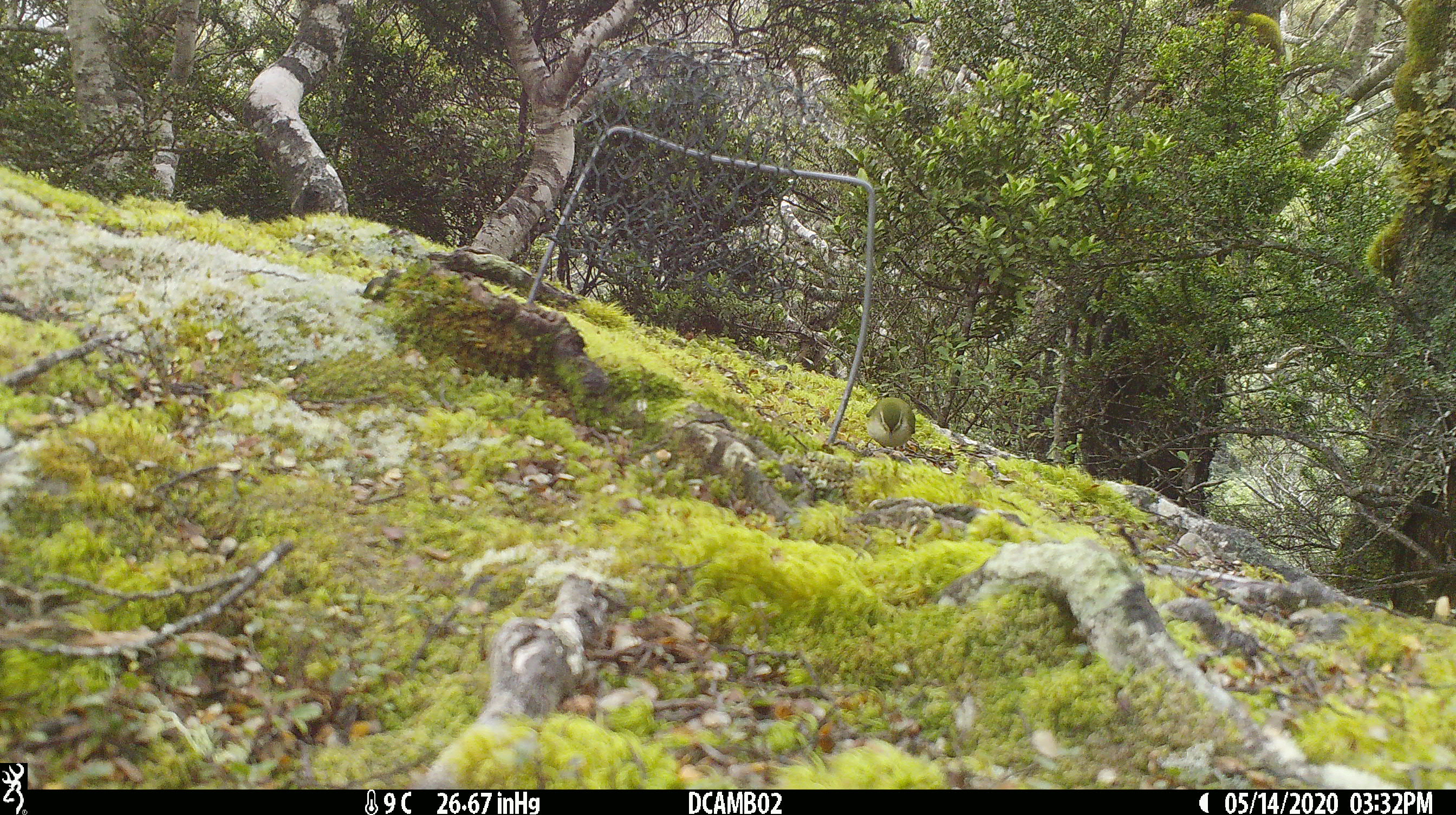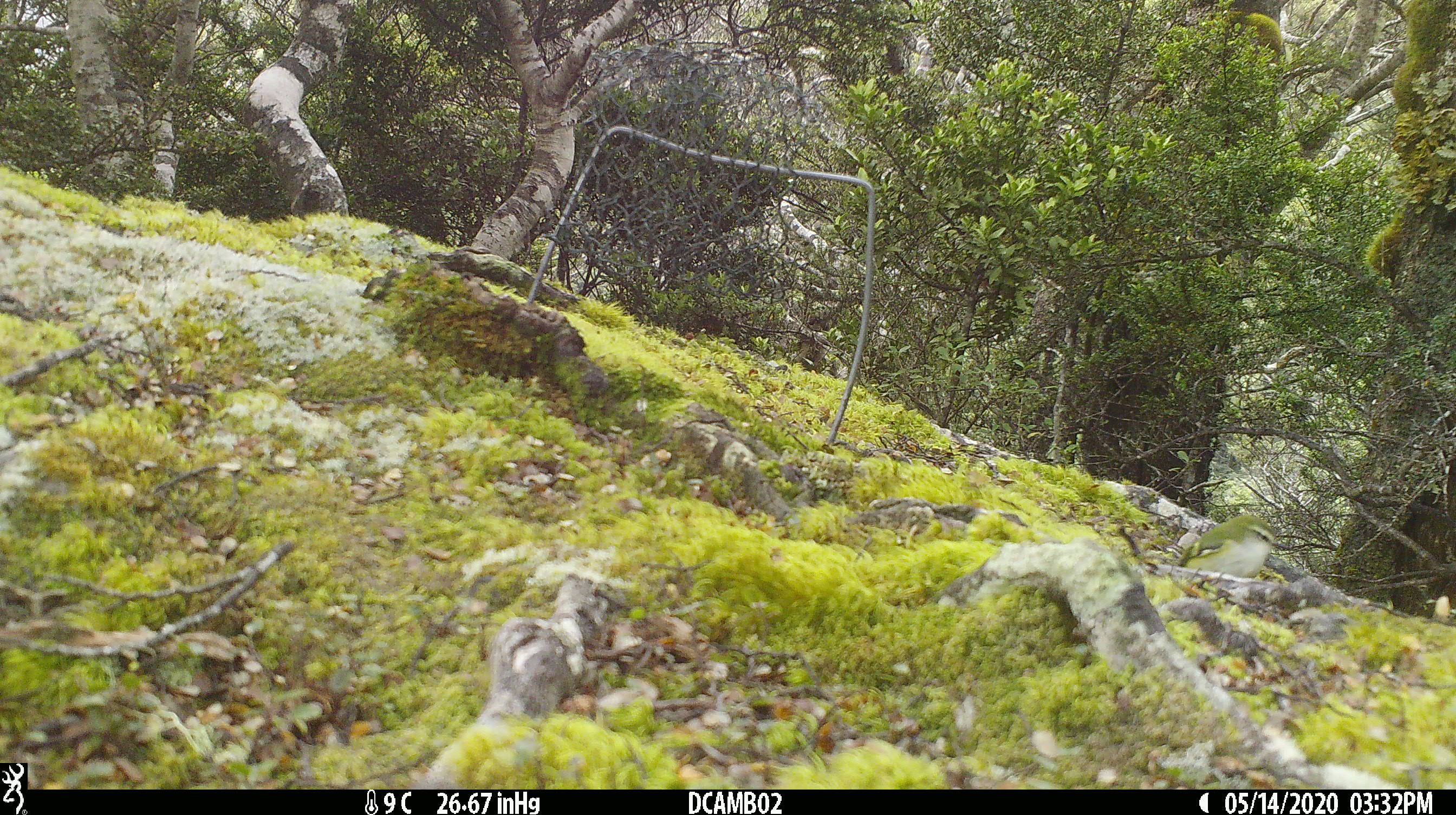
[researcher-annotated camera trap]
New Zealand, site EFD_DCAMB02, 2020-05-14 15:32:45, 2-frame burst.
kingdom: Animalia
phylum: Chordata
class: Aves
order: Passeriformes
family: Acanthisittidae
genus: Acanthisitta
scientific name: Acanthisitta chloris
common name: rifleman